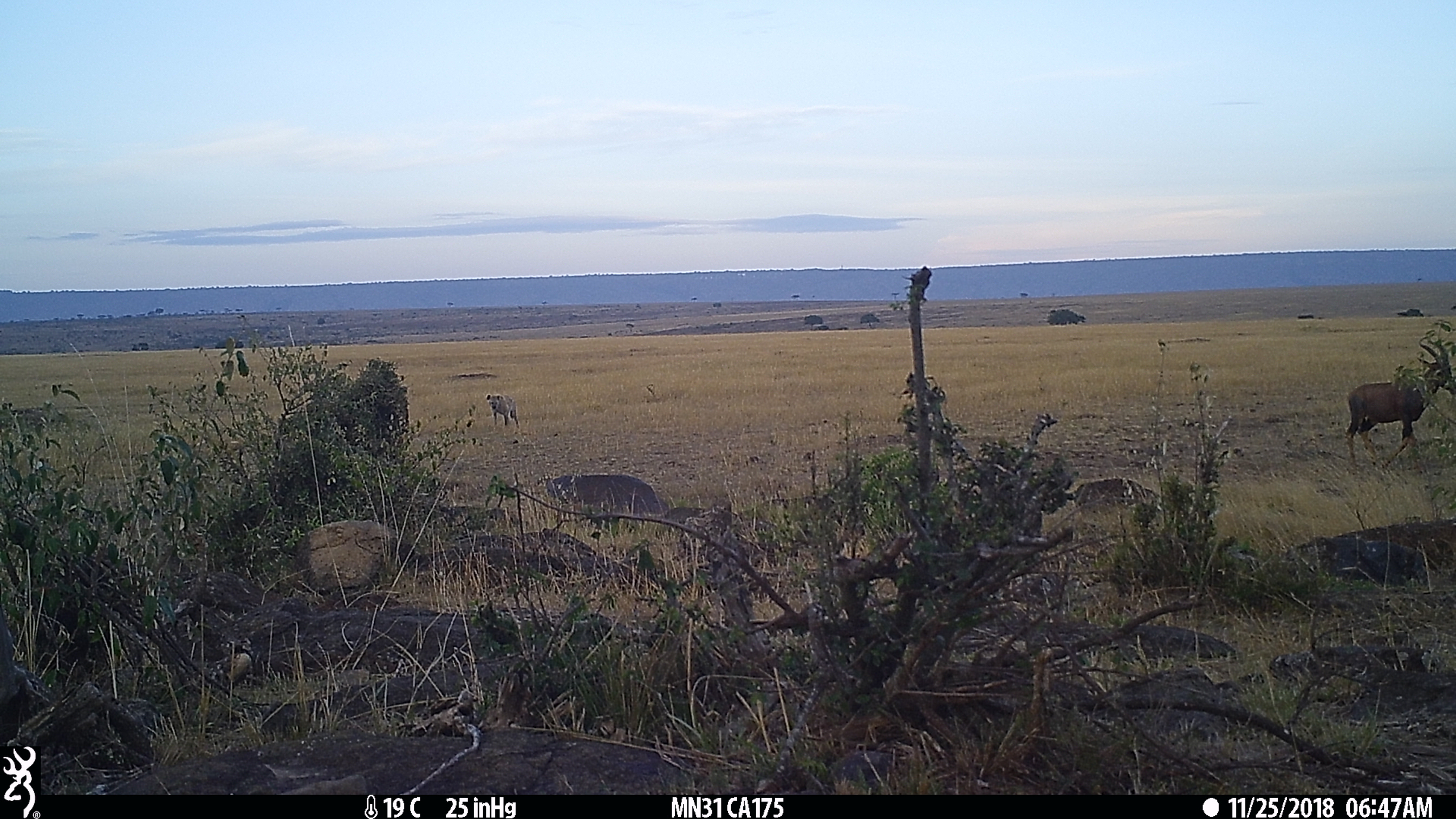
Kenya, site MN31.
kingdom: Animalia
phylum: Chordata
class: Mammalia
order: Artiodactyla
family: Bovidae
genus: Damaliscus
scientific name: Damaliscus lunatus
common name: topi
Topi (Damaliscus lunatus).